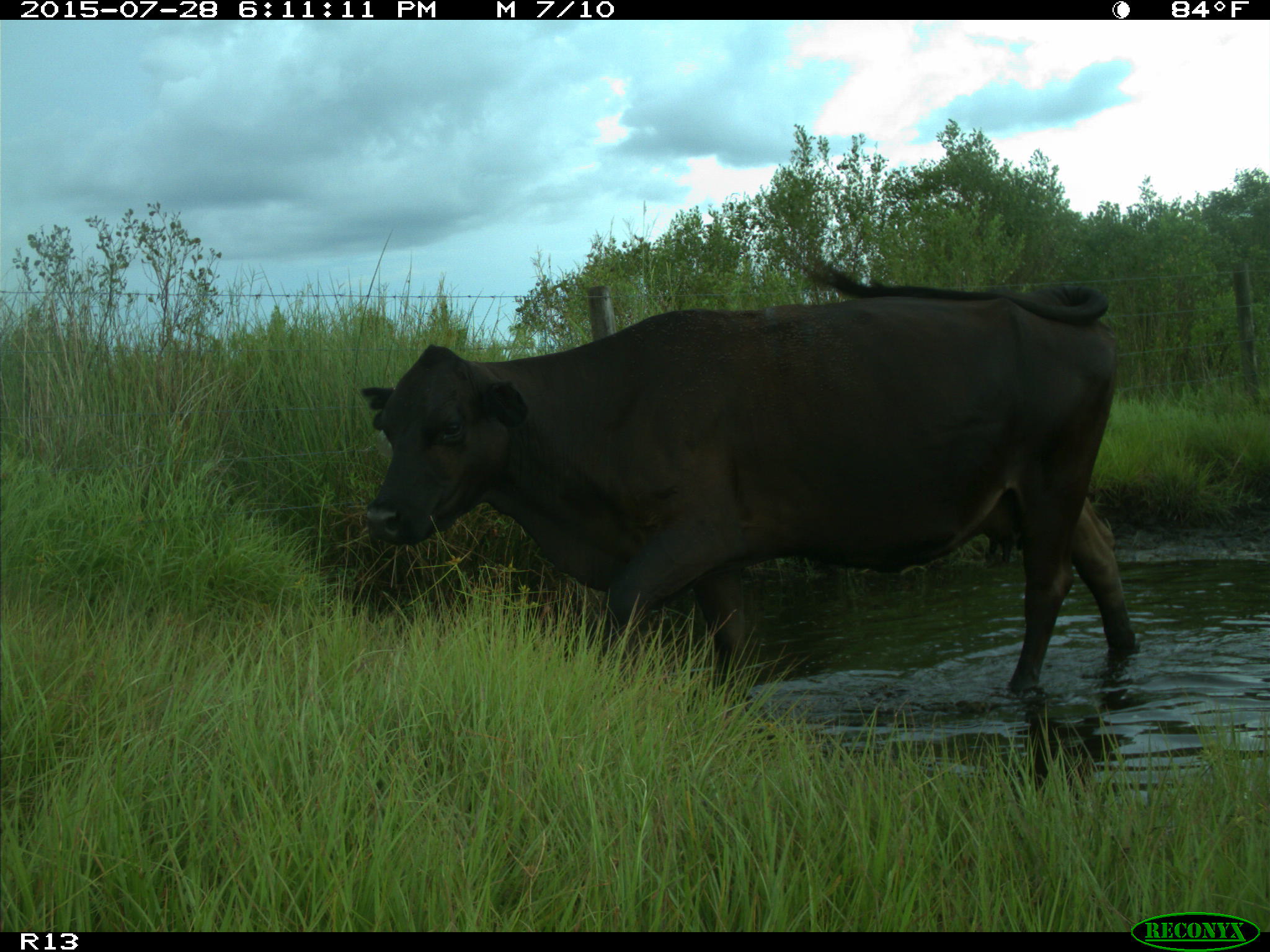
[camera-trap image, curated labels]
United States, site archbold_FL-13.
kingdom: Animalia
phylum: Chordata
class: Mammalia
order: Artiodactyla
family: Bovidae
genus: Bos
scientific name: Bos taurus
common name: domestic cow